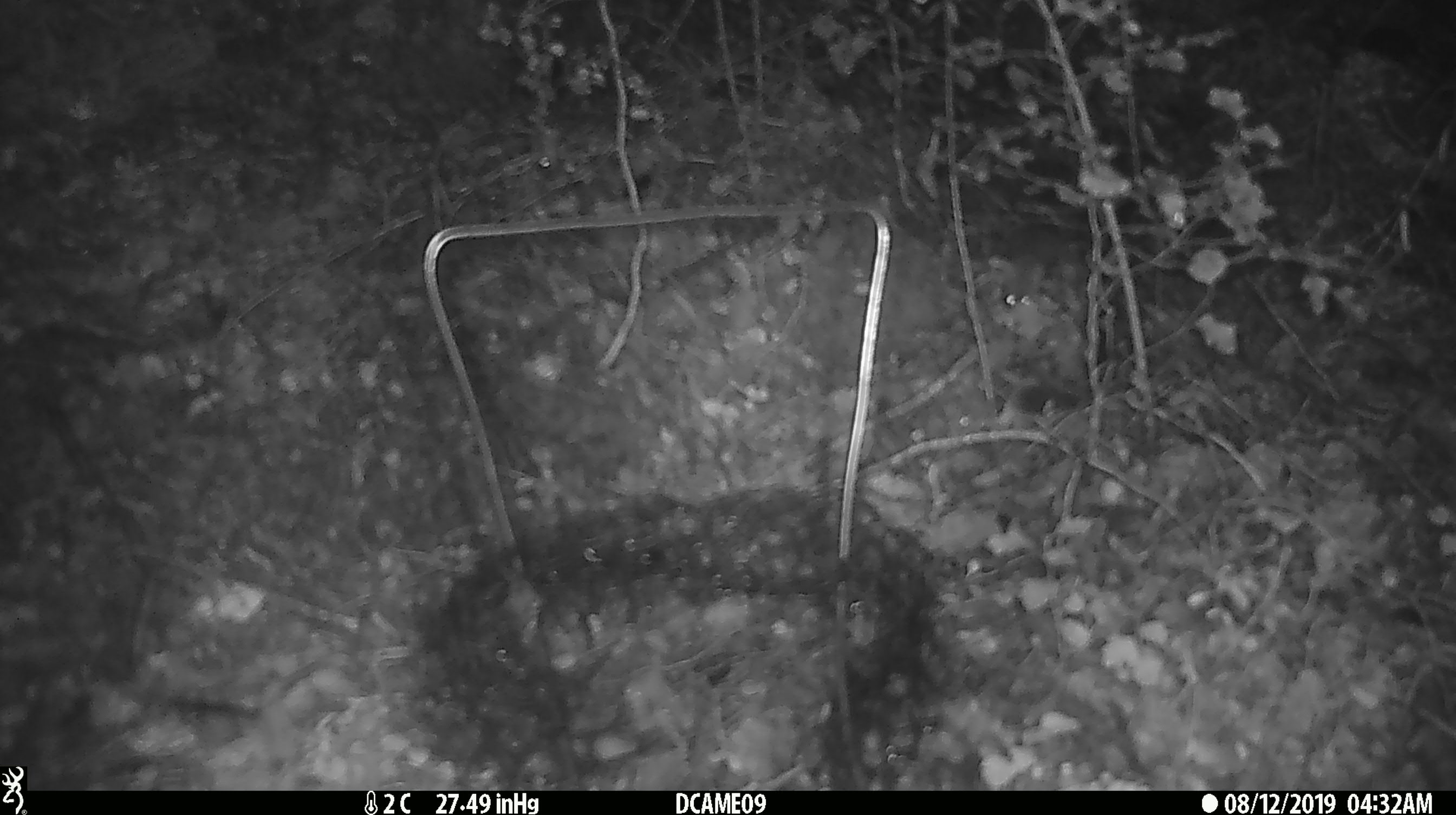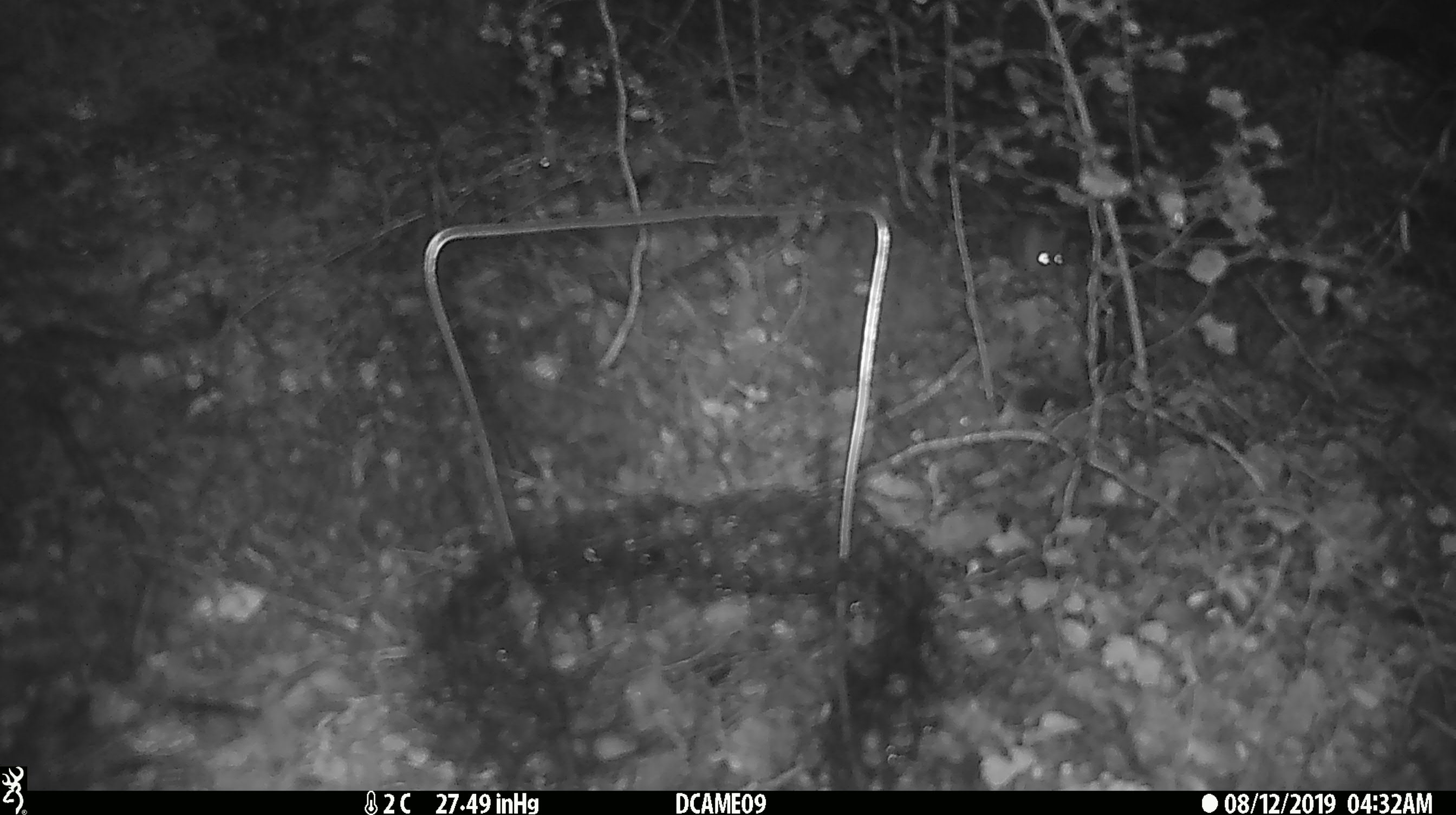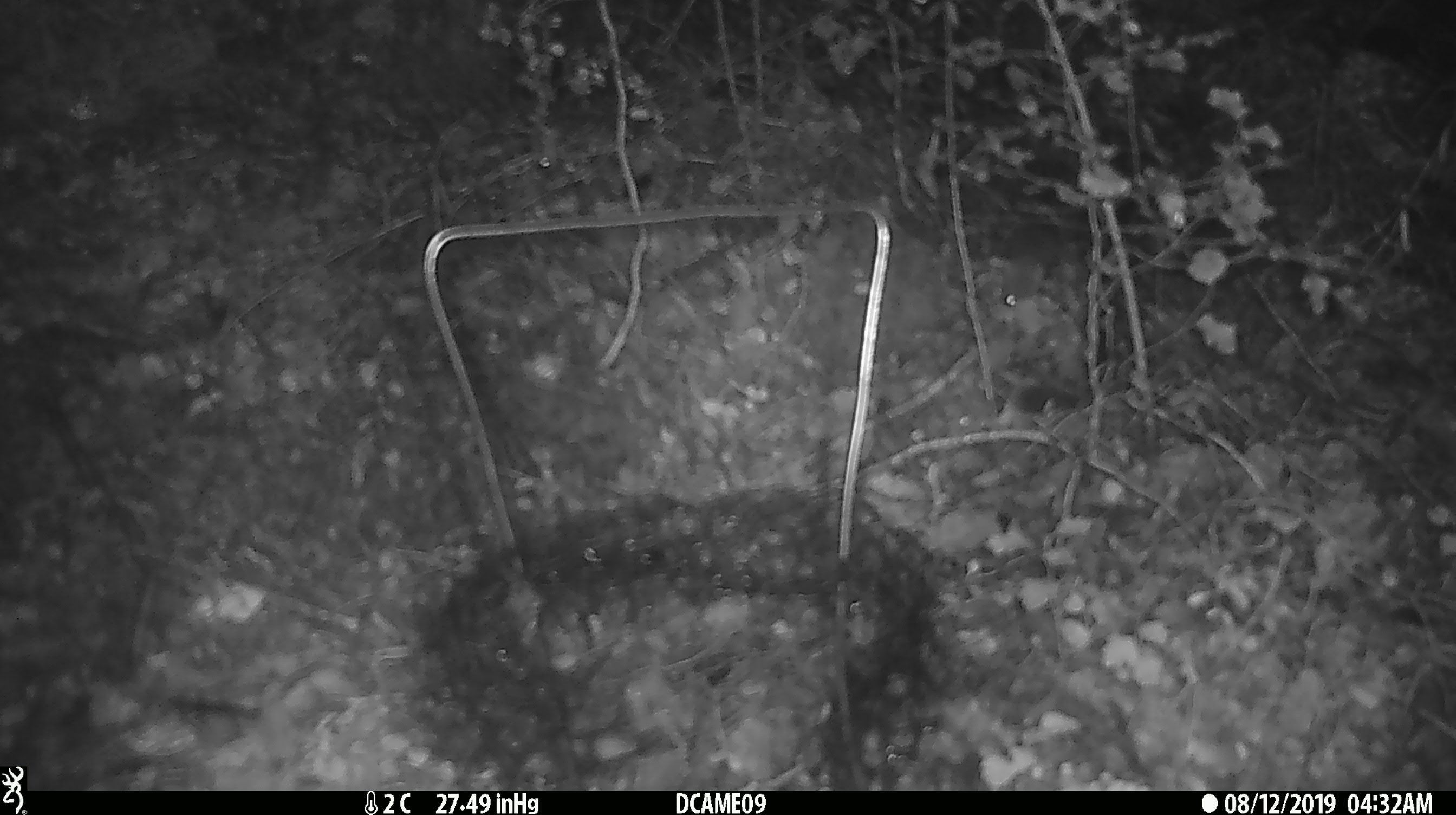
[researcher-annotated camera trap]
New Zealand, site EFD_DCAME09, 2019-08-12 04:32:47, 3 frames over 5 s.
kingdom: Animalia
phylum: Chordata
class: Mammalia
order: Rodentia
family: Muridae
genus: Mus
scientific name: Mus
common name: mouse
Mouse (Mus).